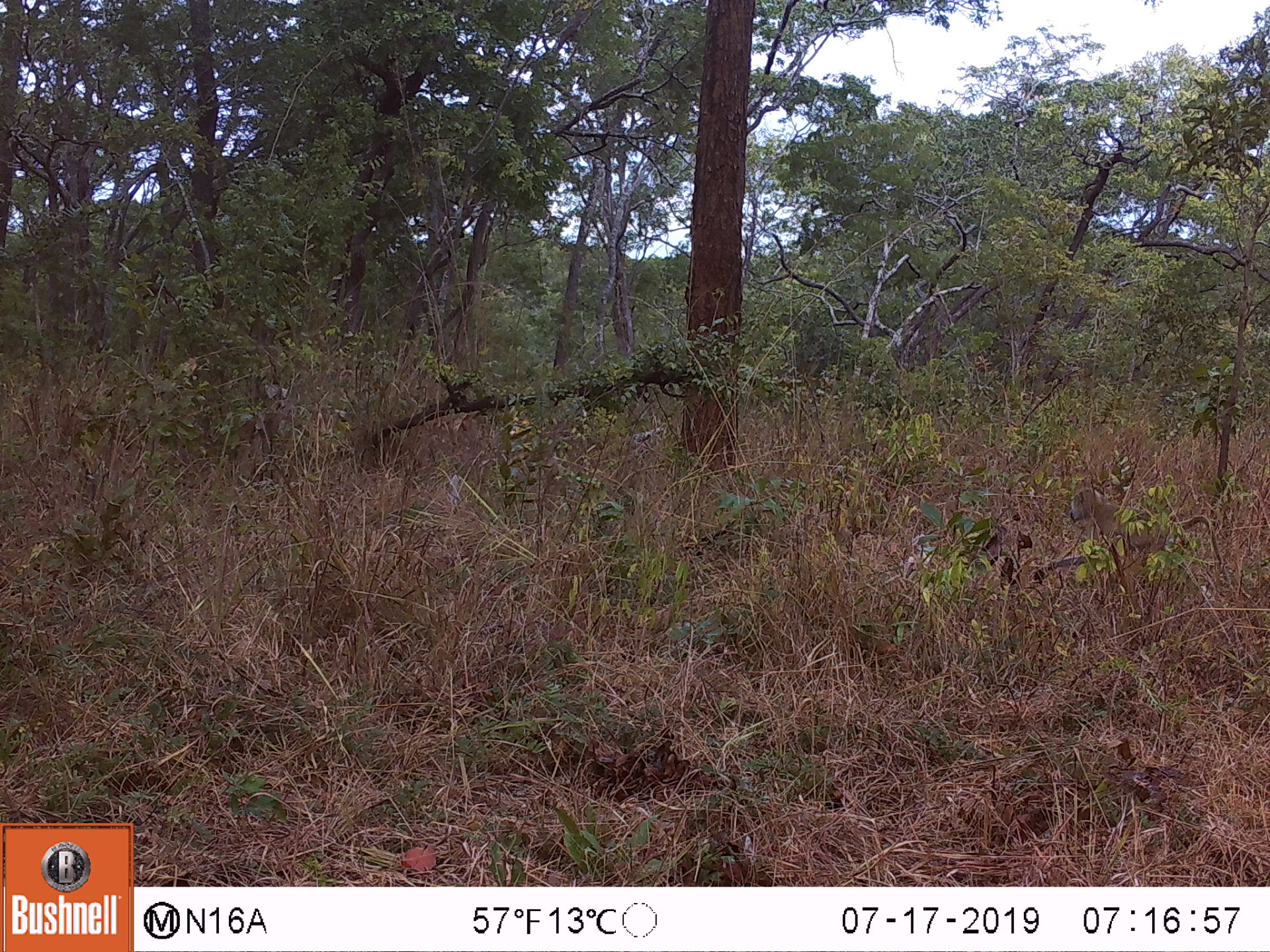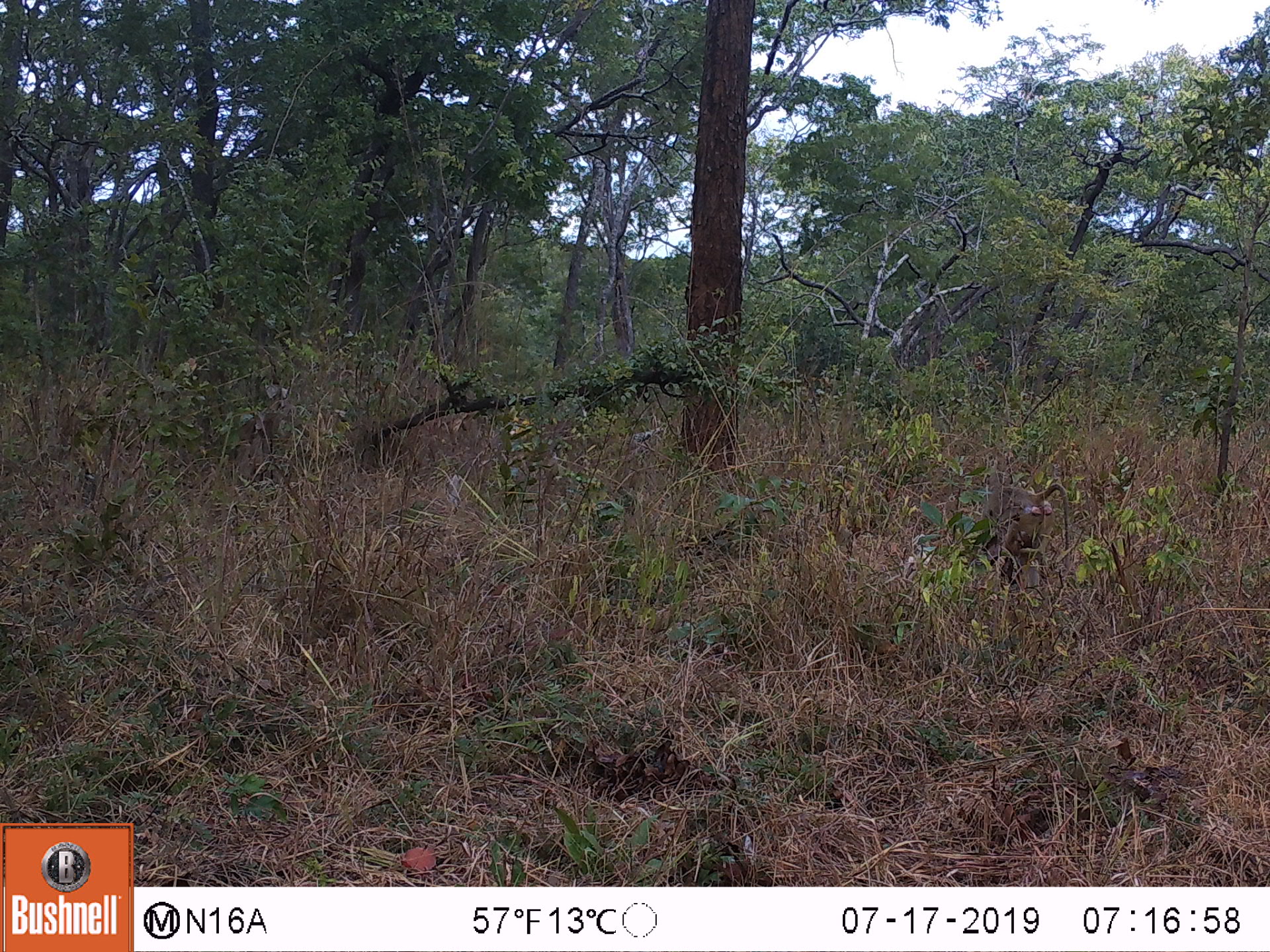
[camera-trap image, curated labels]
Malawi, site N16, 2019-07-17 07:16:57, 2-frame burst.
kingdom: Animalia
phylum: Chordata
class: Mammalia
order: Primates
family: Cercopithecidae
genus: Papio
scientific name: Papio cynocephalus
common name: yellow baboon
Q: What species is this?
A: Yellow baboon (Papio cynocephalus).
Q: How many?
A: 1.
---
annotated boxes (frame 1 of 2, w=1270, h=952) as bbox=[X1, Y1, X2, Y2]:
yellow baboon: bbox=[1068, 486, 1229, 583]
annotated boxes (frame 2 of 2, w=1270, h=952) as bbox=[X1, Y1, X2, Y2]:
yellow baboon: bbox=[964, 477, 1070, 589]